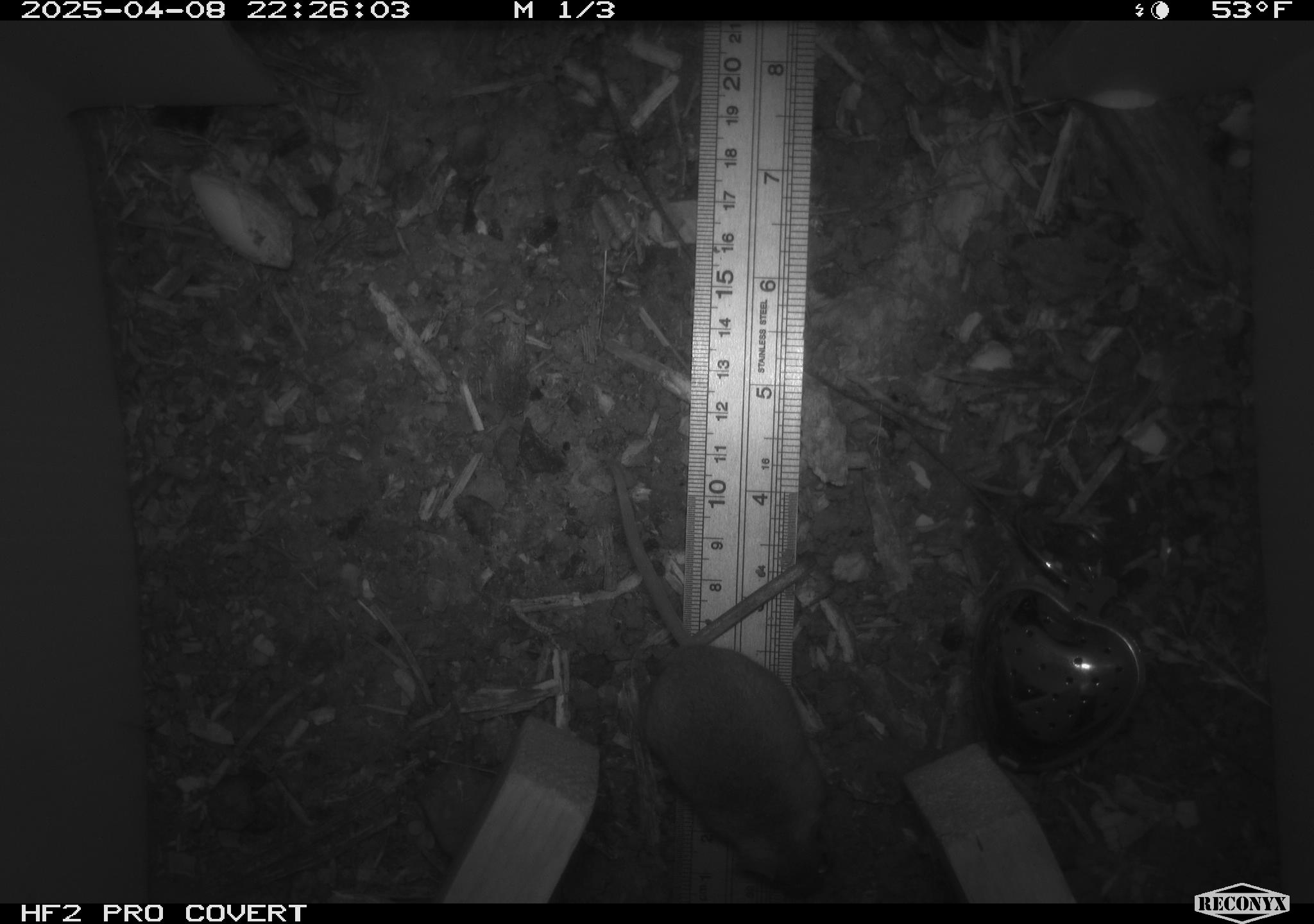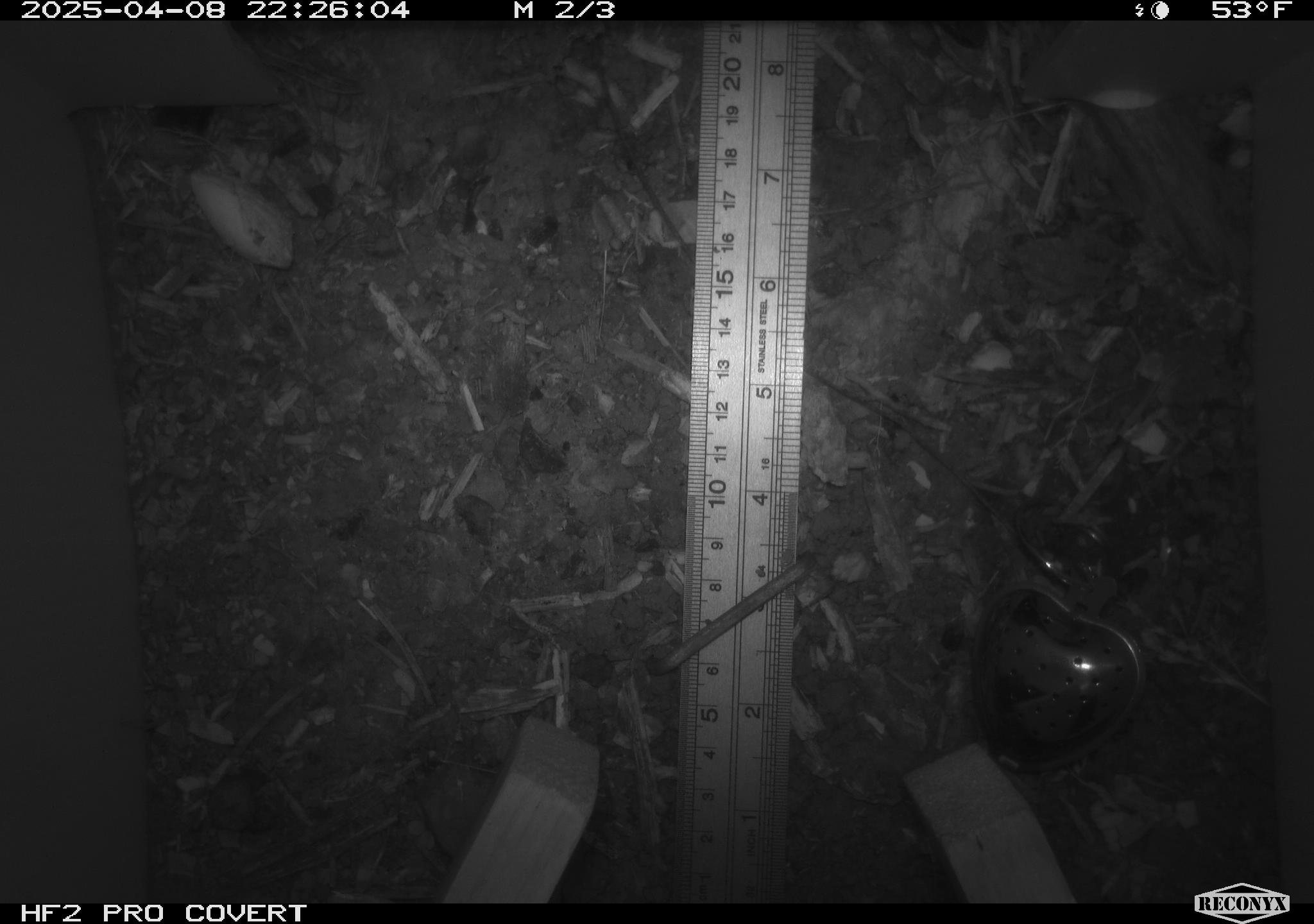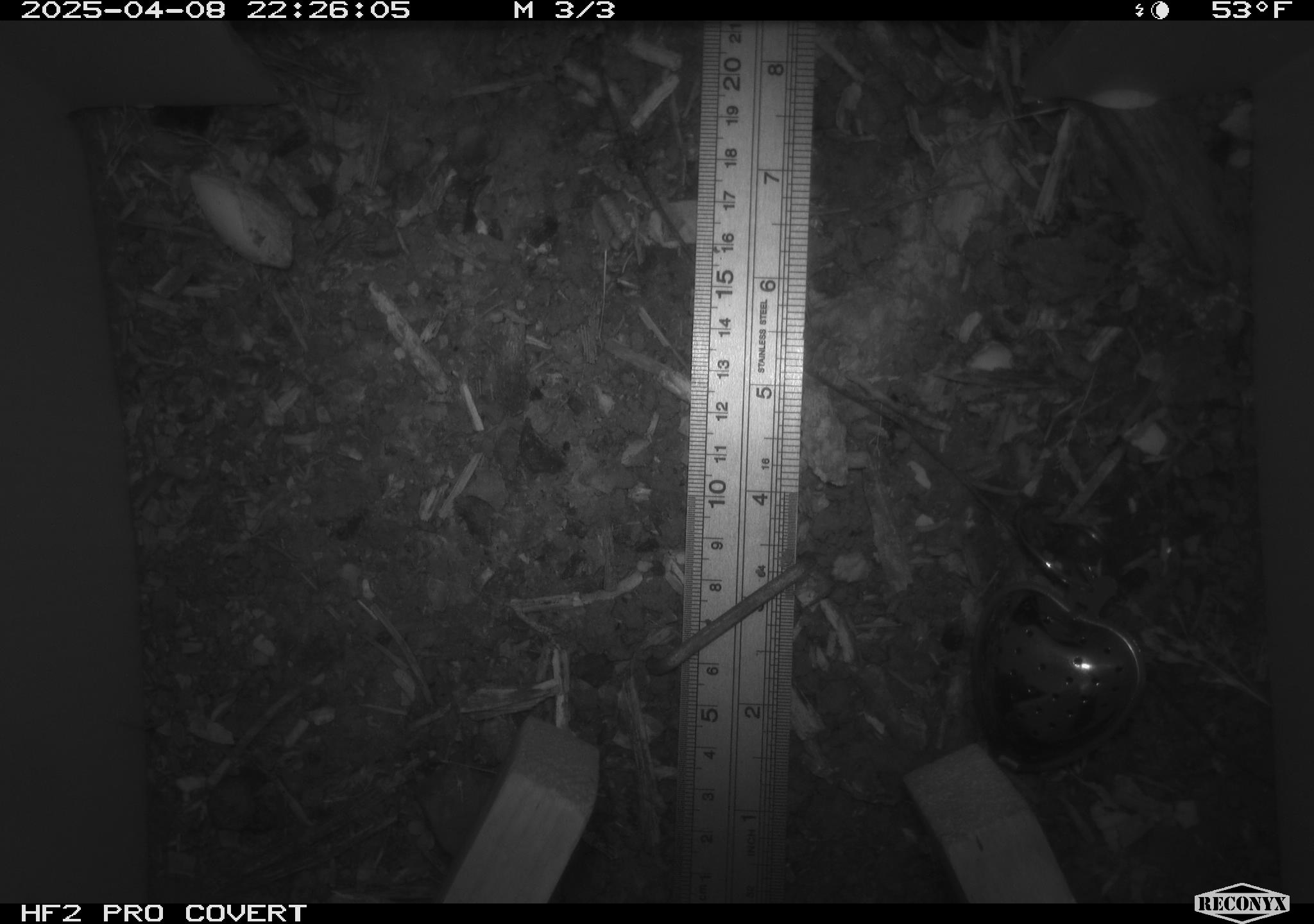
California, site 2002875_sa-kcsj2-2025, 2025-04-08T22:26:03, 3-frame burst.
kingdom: Animalia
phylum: Chordata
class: Mammalia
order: Rodentia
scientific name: Rodentia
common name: rodent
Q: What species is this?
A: Rodent (Rodentia).